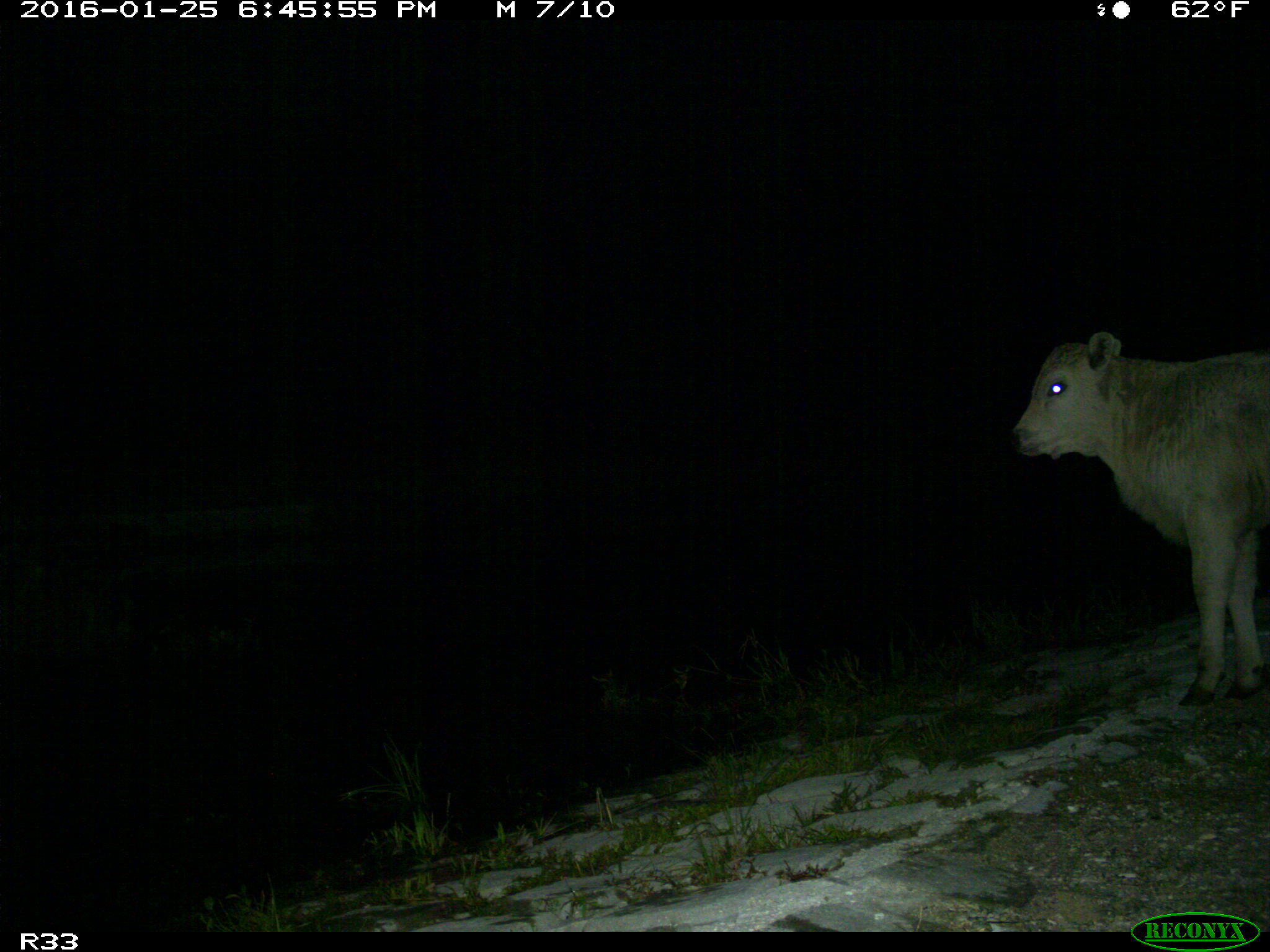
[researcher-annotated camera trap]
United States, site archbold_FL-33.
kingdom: Animalia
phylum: Chordata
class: Mammalia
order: Artiodactyla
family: Bovidae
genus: Bos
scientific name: Bos taurus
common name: domestic cow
Bos taurus (domestic cow).